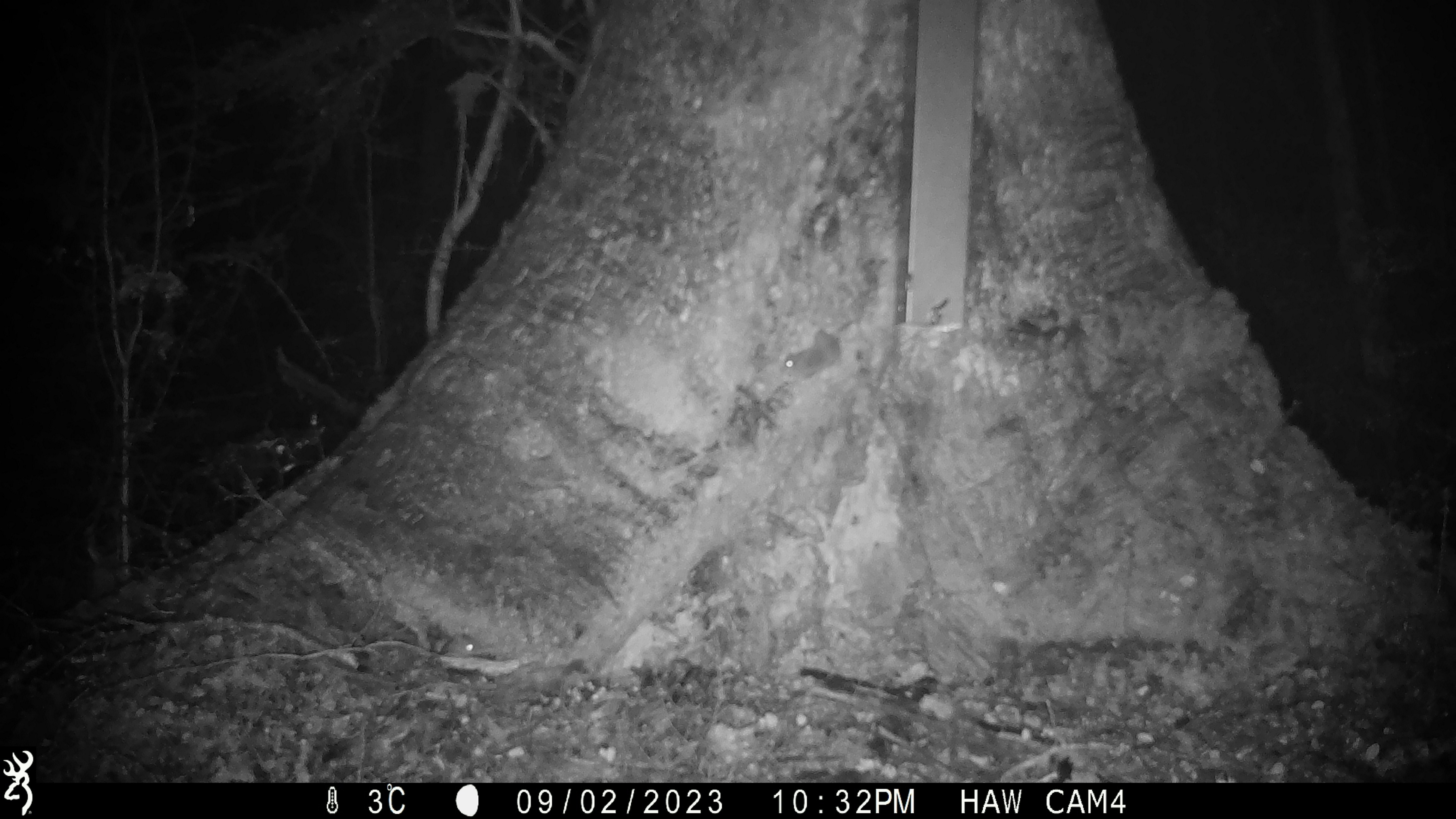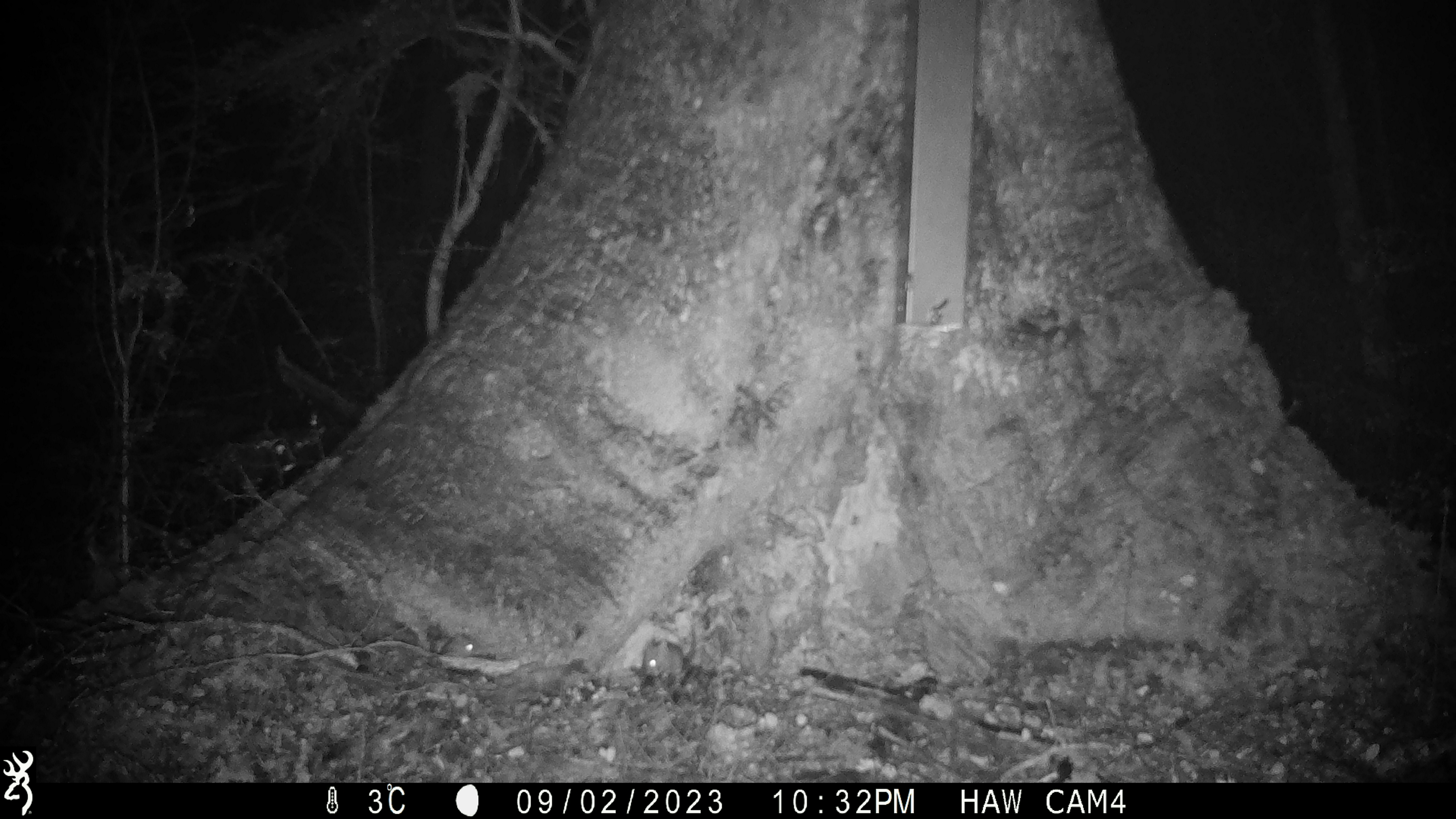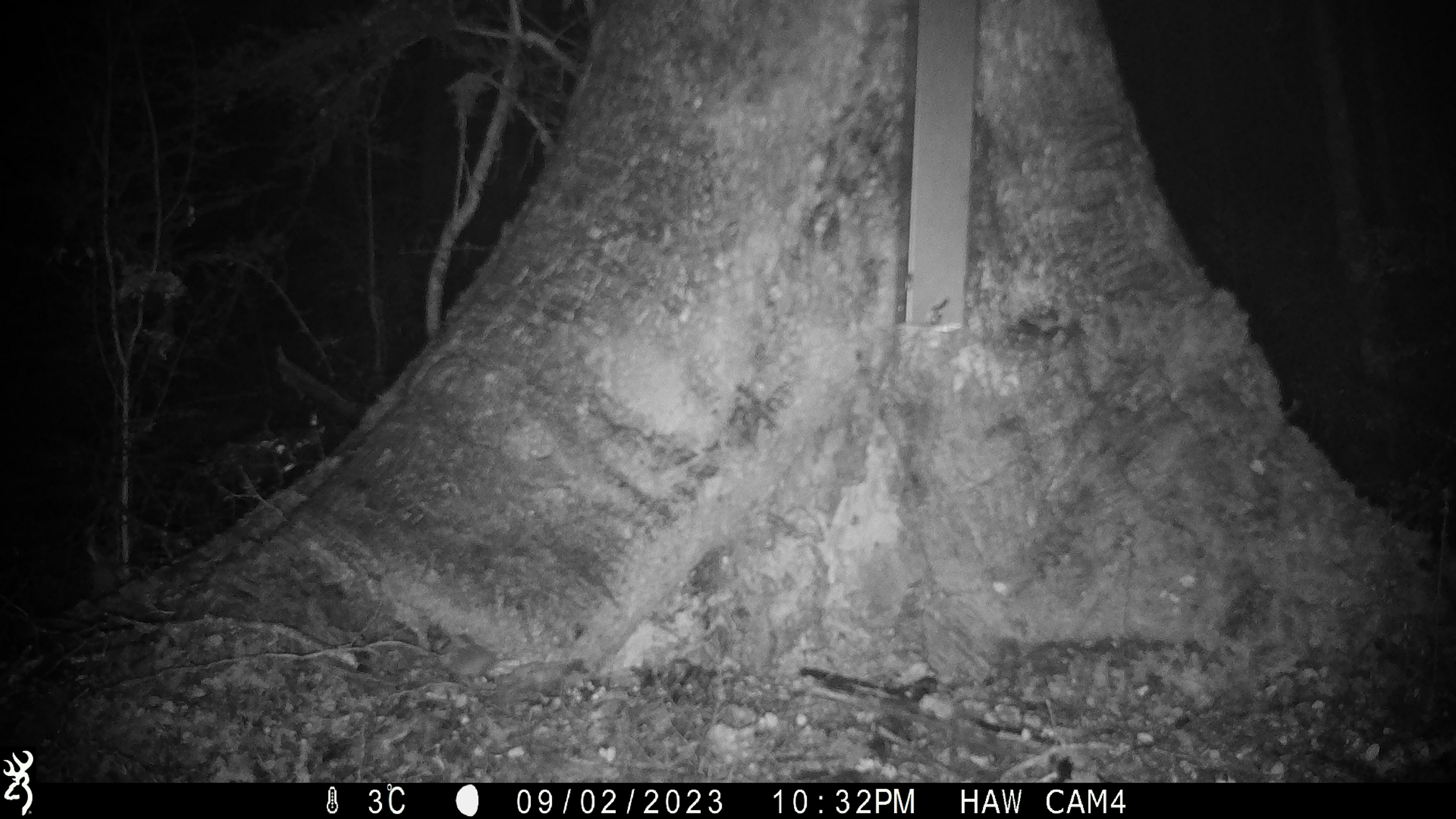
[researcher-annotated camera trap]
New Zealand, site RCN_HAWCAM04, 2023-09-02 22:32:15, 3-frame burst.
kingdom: Animalia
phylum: Chordata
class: Mammalia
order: Rodentia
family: Muridae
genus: Mus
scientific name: Mus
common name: mouse